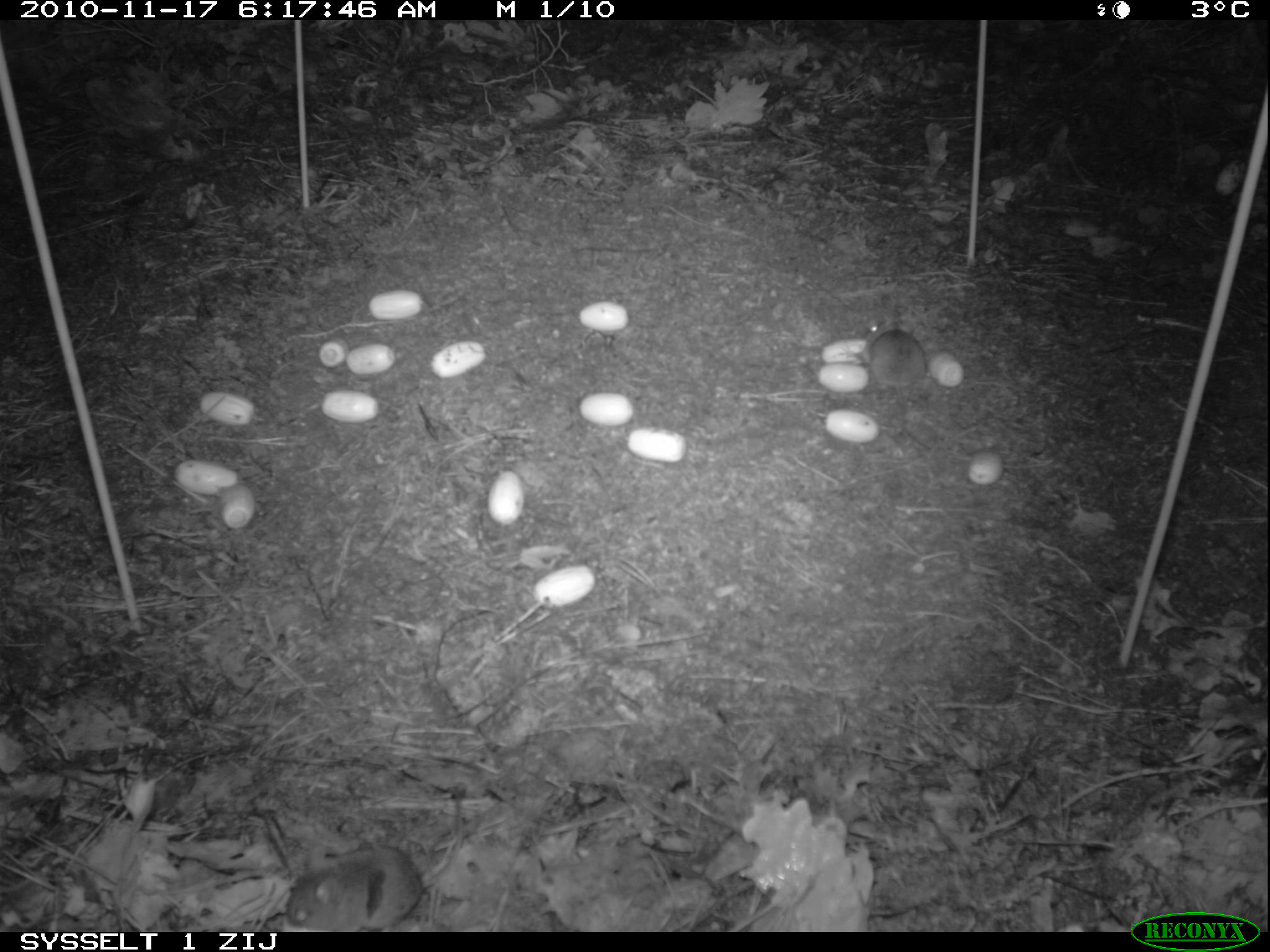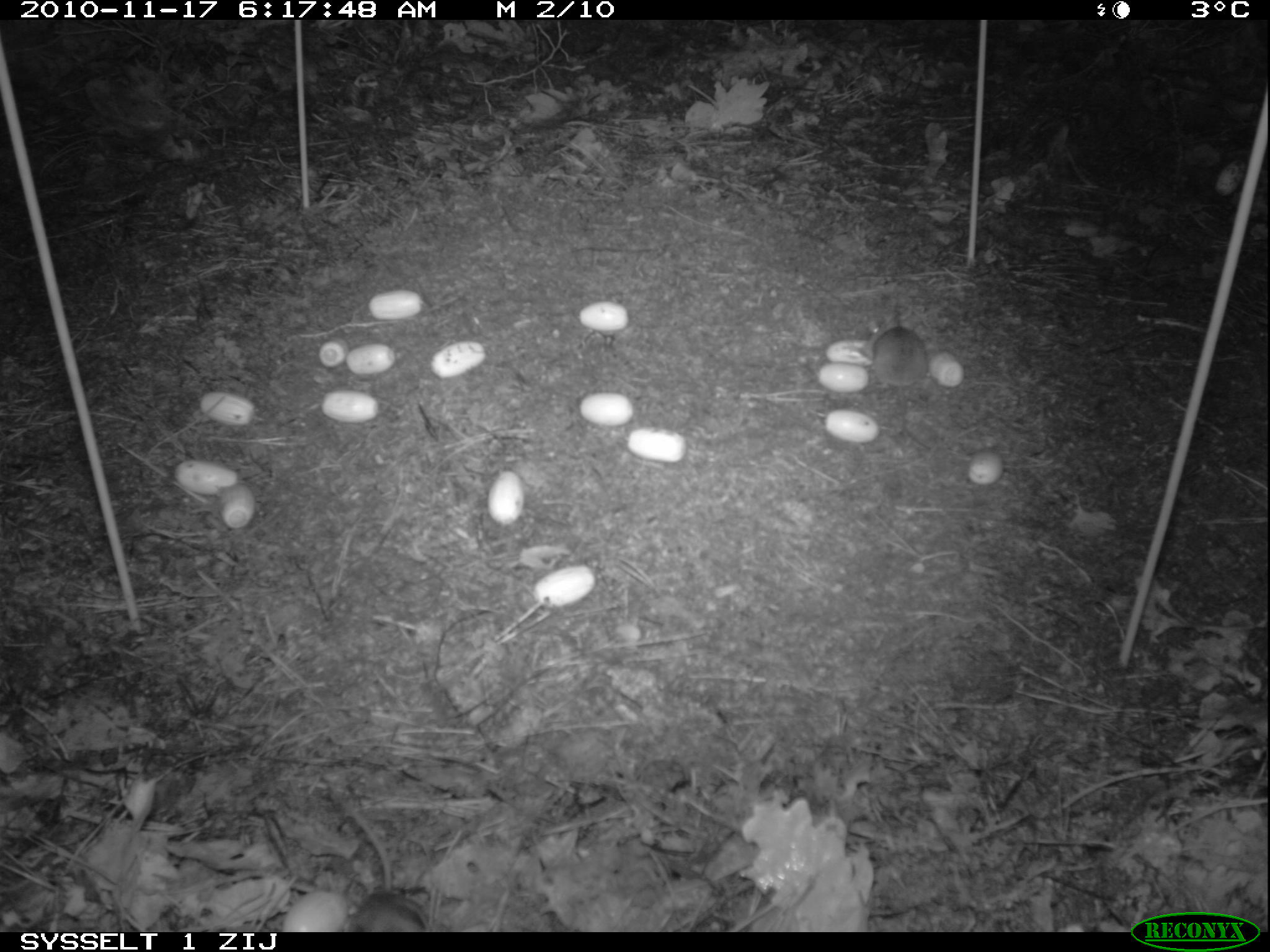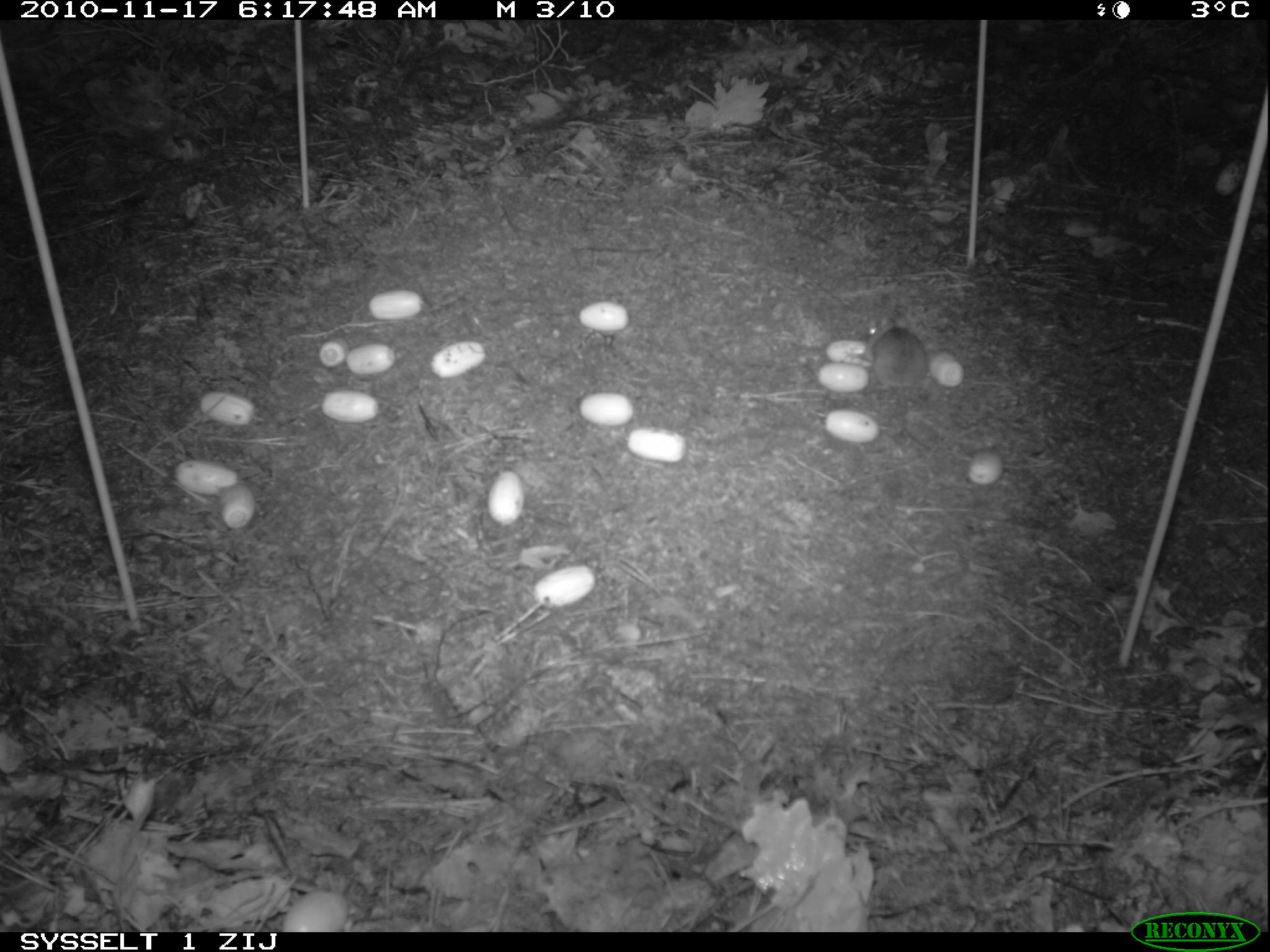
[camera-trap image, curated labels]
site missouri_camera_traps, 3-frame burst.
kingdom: Animalia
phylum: Chordata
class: Mammalia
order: Rodentia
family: Muridae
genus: Apodemus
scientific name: Apodemus sylvaticus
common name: wood mouse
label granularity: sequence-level